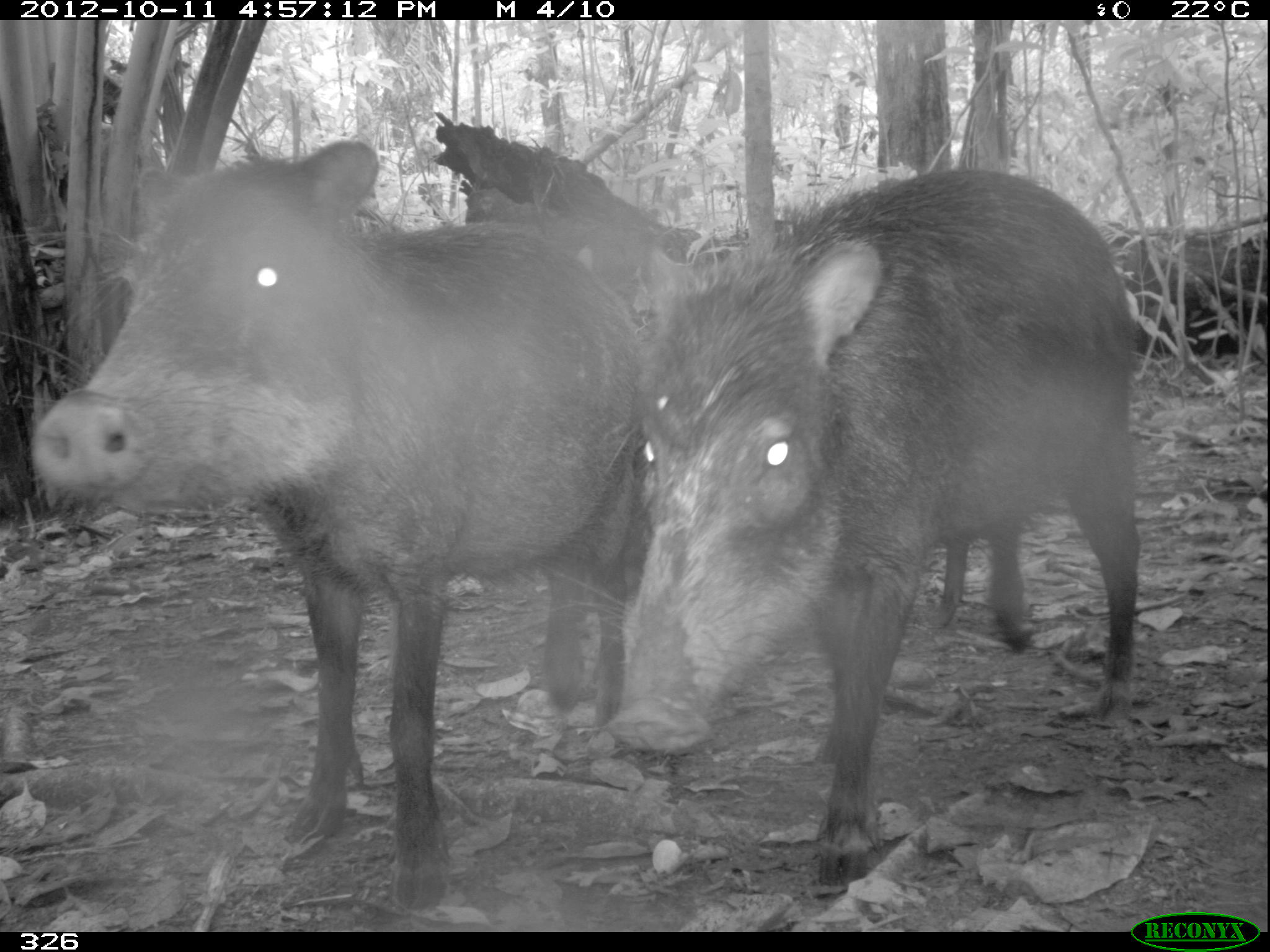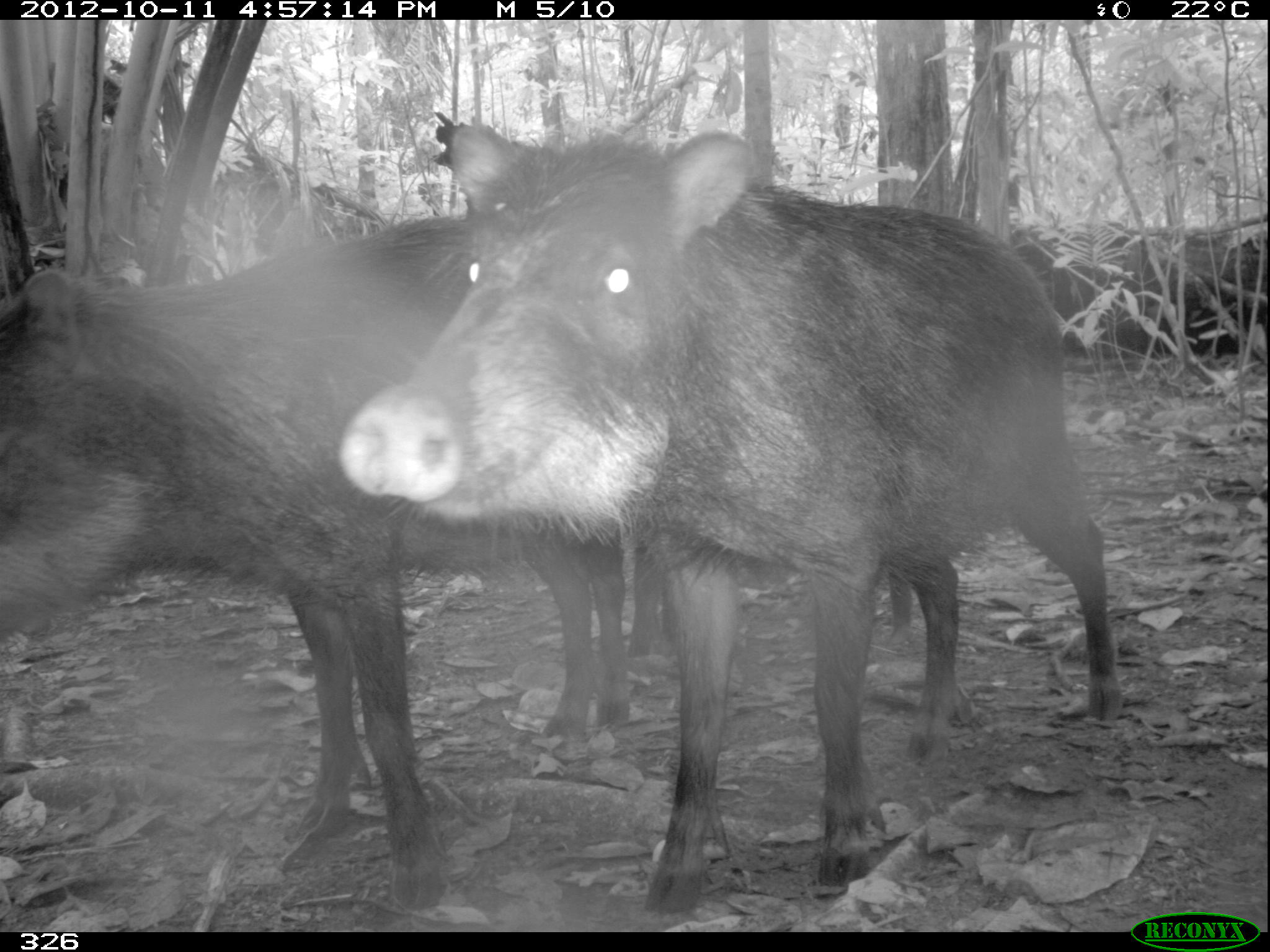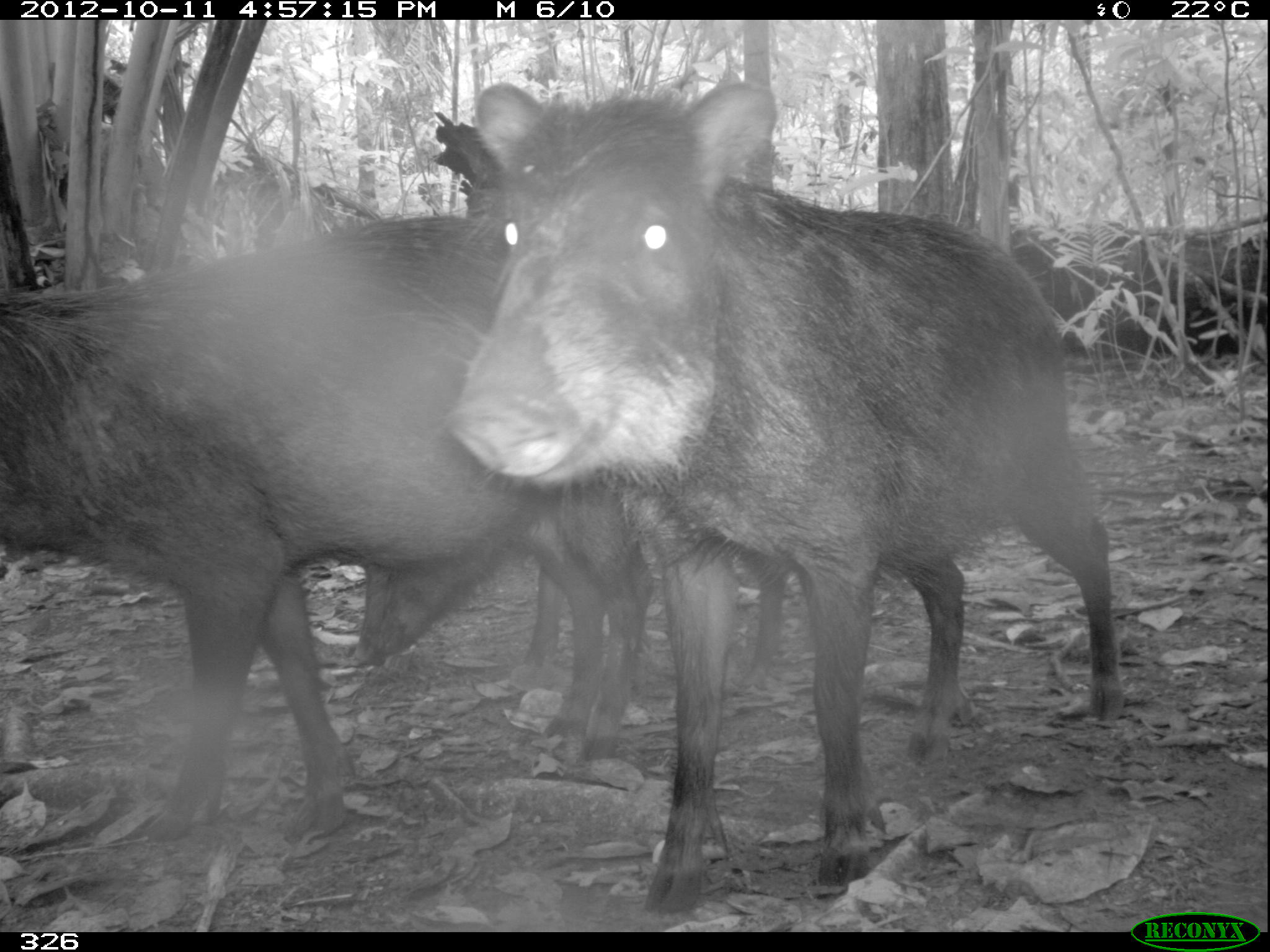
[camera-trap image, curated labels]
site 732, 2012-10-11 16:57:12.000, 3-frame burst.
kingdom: Animalia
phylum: Chordata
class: Mammalia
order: Artiodactyla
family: Tayassuidae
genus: Tayassu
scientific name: Tayassu pecari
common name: white-lipped peccary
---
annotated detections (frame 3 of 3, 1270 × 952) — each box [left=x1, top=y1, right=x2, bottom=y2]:
tayassu pecari: [left=447, top=80, right=1124, bottom=914]; [left=0, top=214, right=654, bottom=843]; [left=352, top=512, right=785, bottom=688]